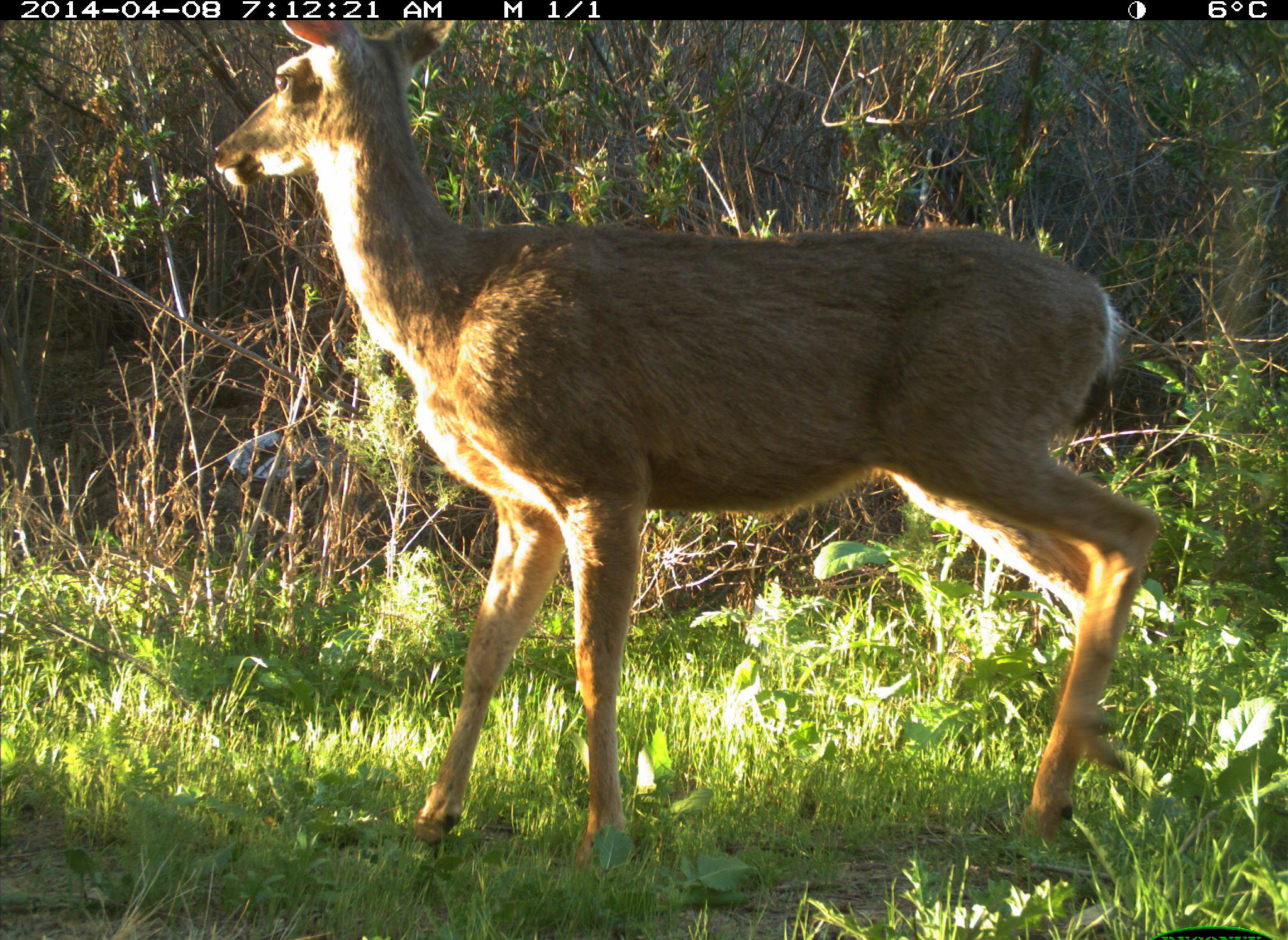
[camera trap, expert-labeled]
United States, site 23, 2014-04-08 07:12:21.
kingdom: Animalia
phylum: Chordata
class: Mammalia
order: Artiodactyla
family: Cervidae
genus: Odocoileus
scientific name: Odocoileus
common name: deer